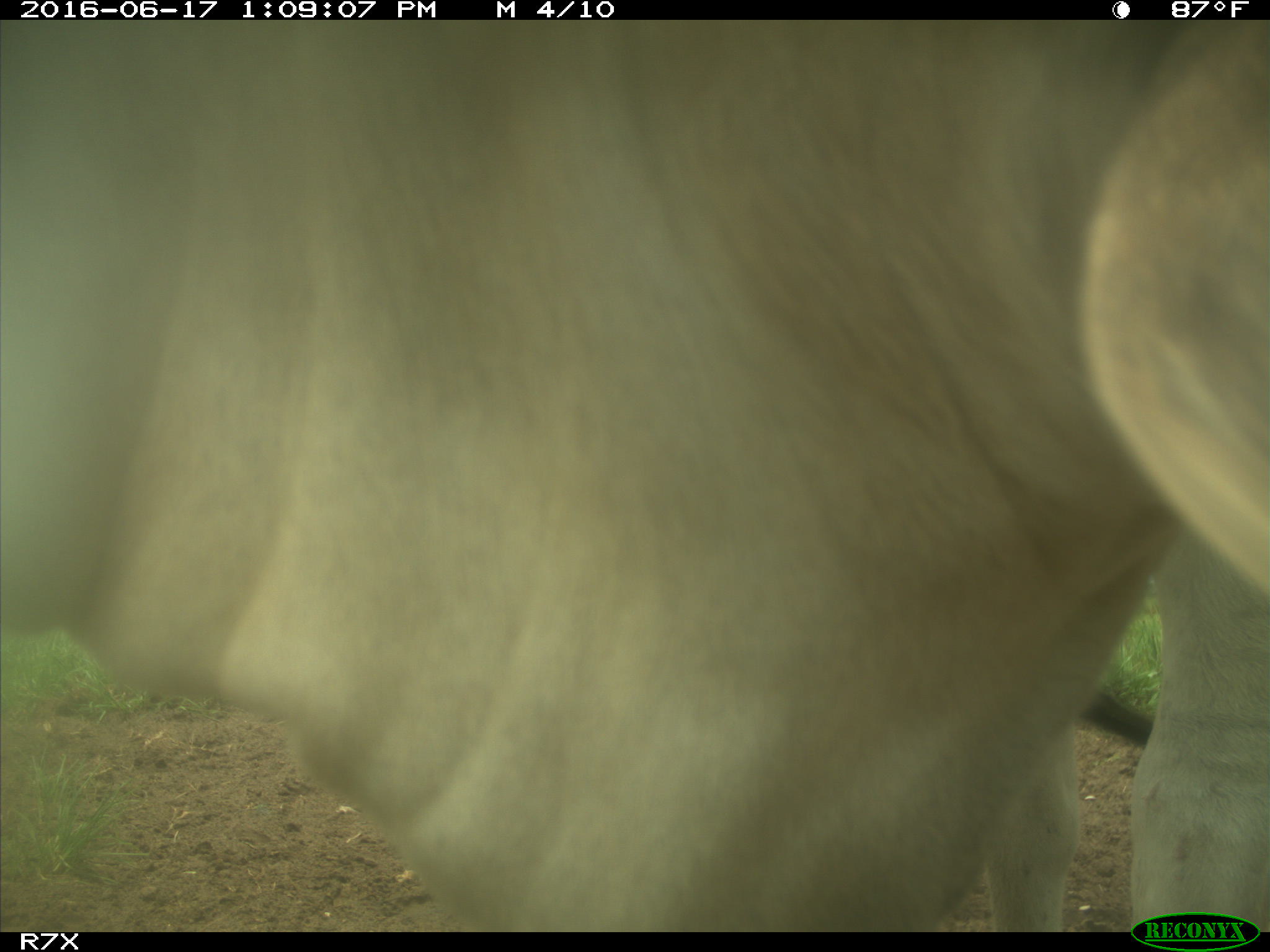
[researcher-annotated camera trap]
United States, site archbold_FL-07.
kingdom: Animalia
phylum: Chordata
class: Mammalia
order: Artiodactyla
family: Bovidae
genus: Bos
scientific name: Bos taurus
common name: domestic cow